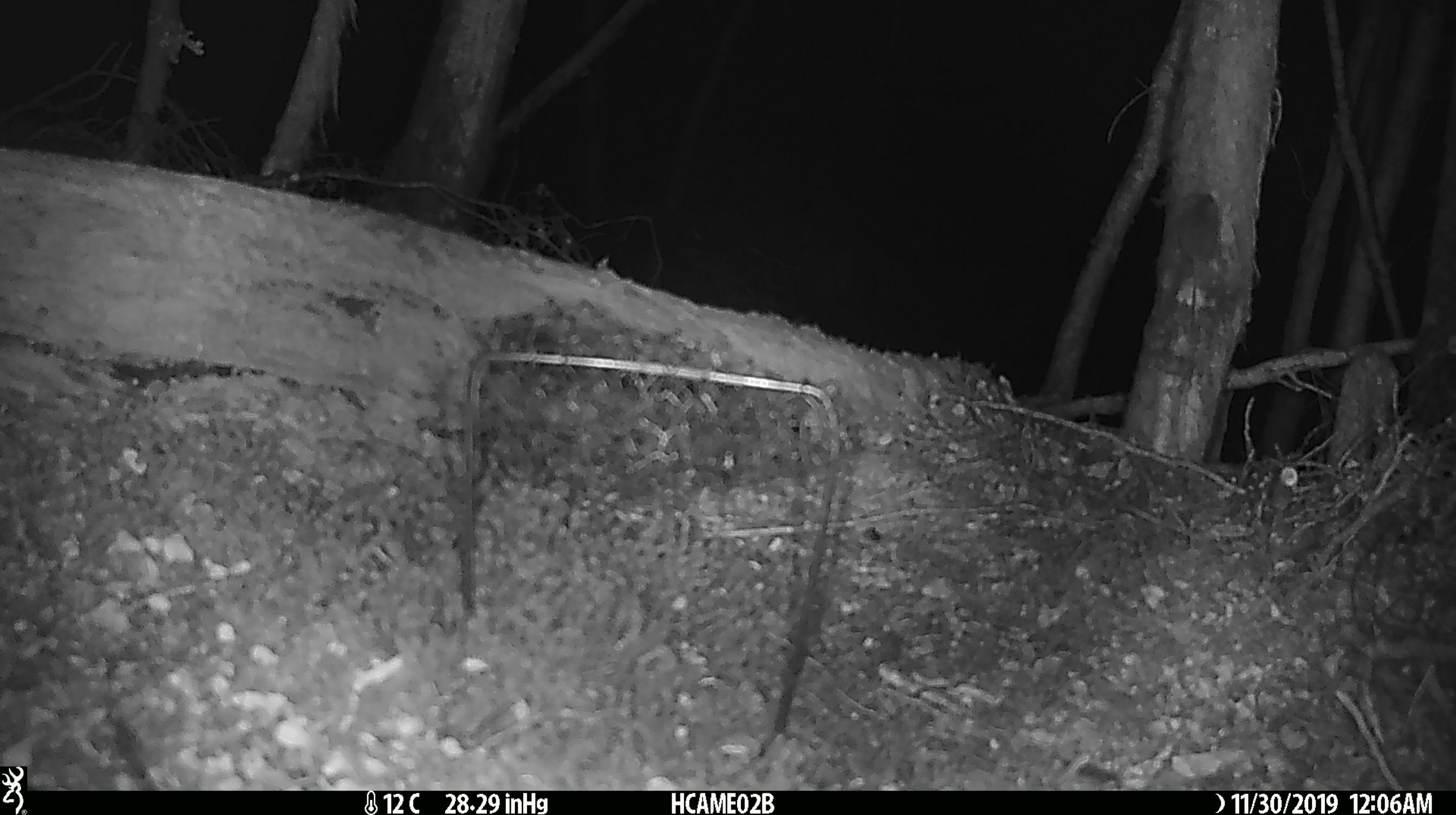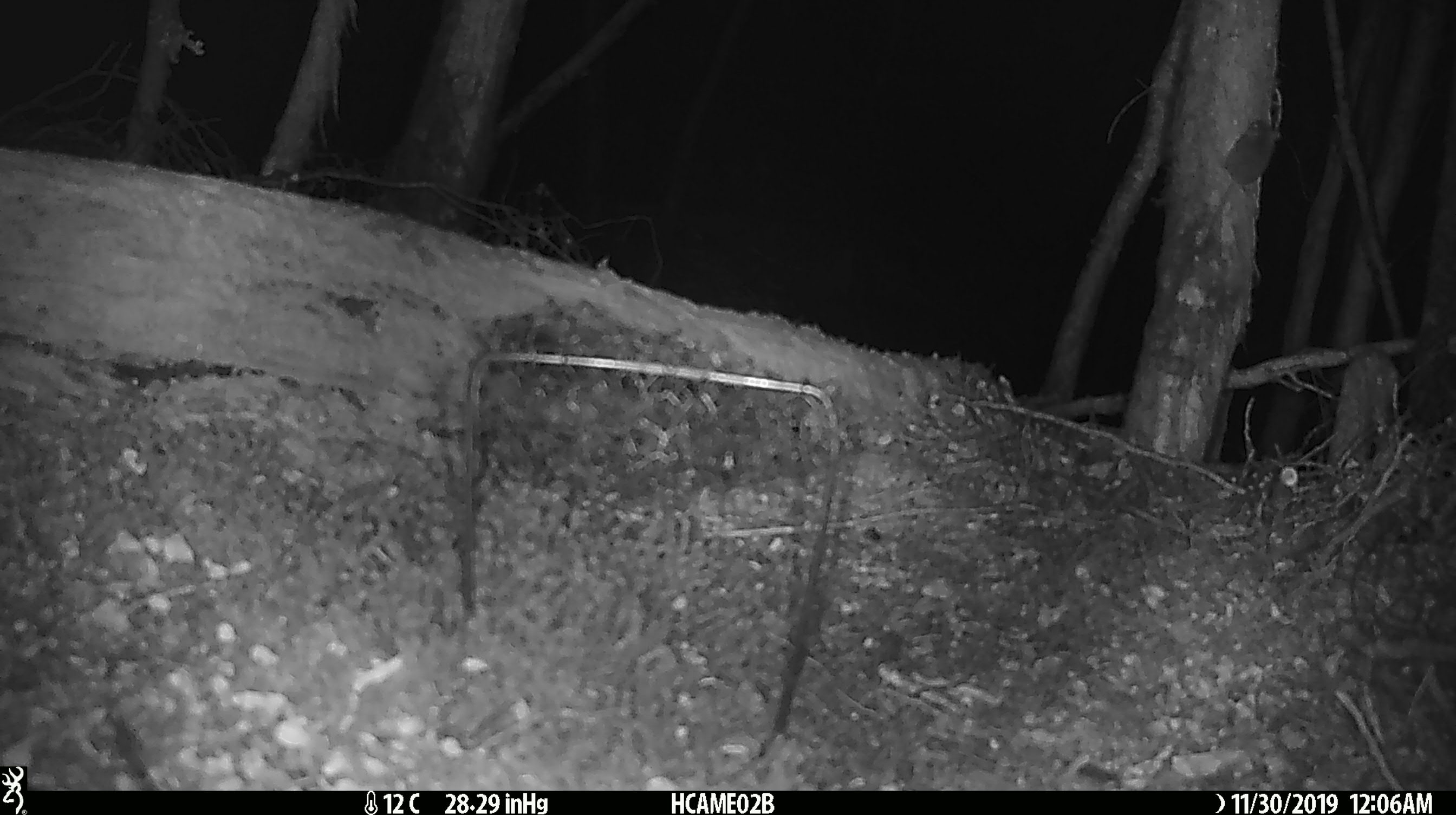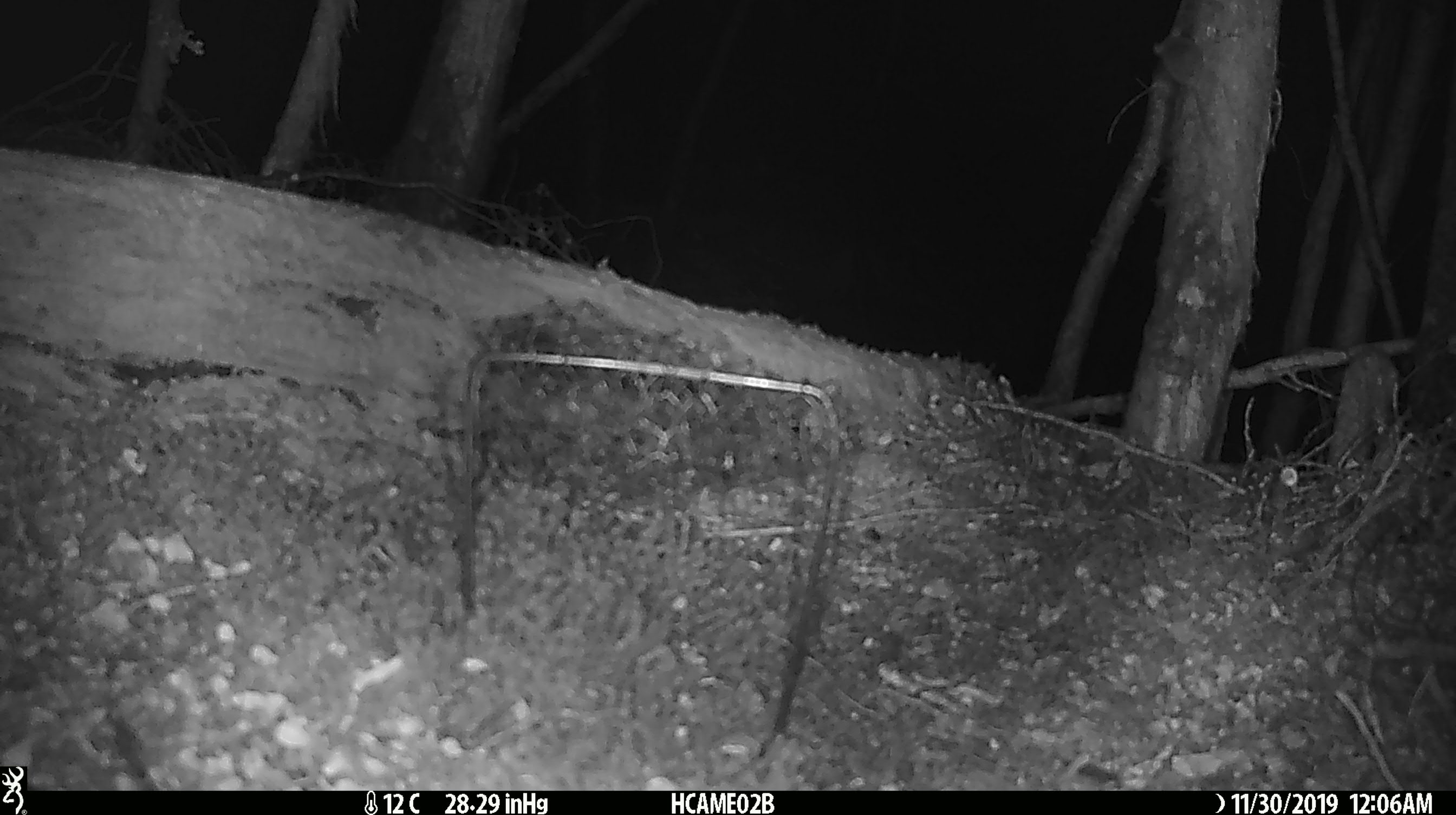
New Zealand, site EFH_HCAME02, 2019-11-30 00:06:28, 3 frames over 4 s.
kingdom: Animalia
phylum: Chordata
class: Mammalia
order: Rodentia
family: Muridae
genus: Mus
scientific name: Mus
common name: mouse